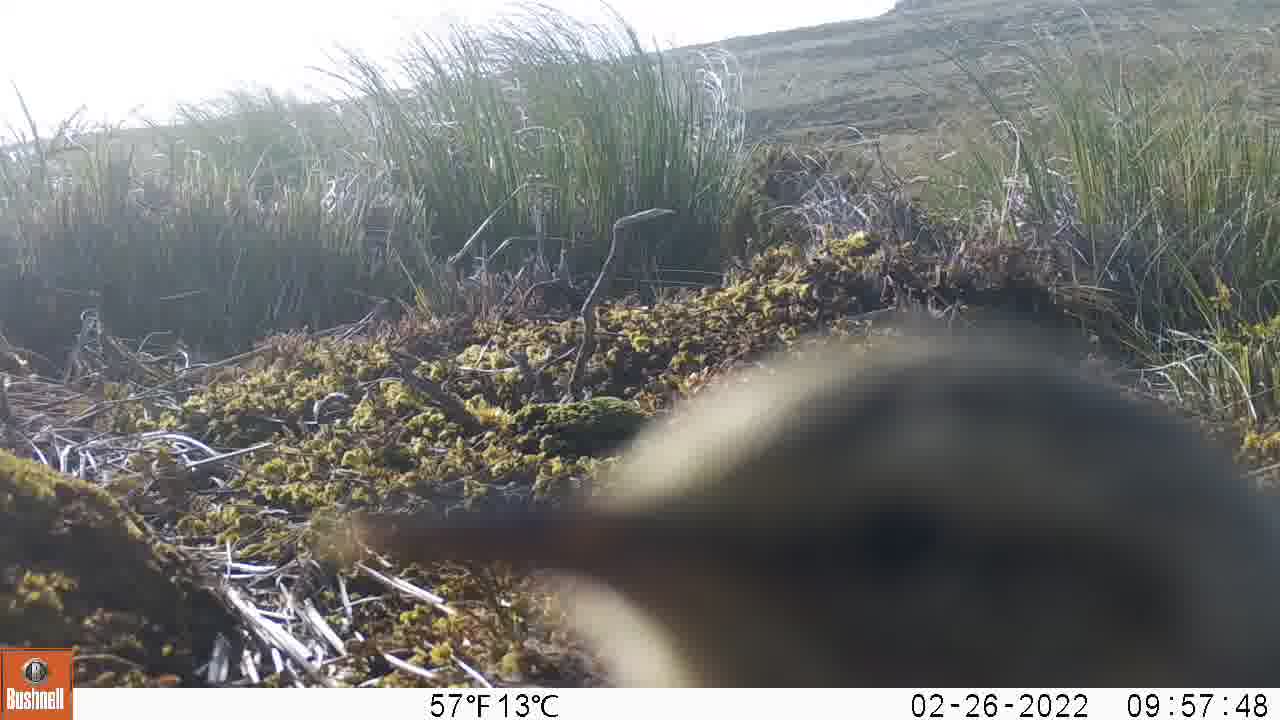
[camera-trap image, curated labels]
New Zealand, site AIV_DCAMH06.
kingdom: Animalia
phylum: Chordata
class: Aves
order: Passeriformes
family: Motacillidae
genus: Anthus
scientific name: Anthus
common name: pipit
Pipit (Anthus).